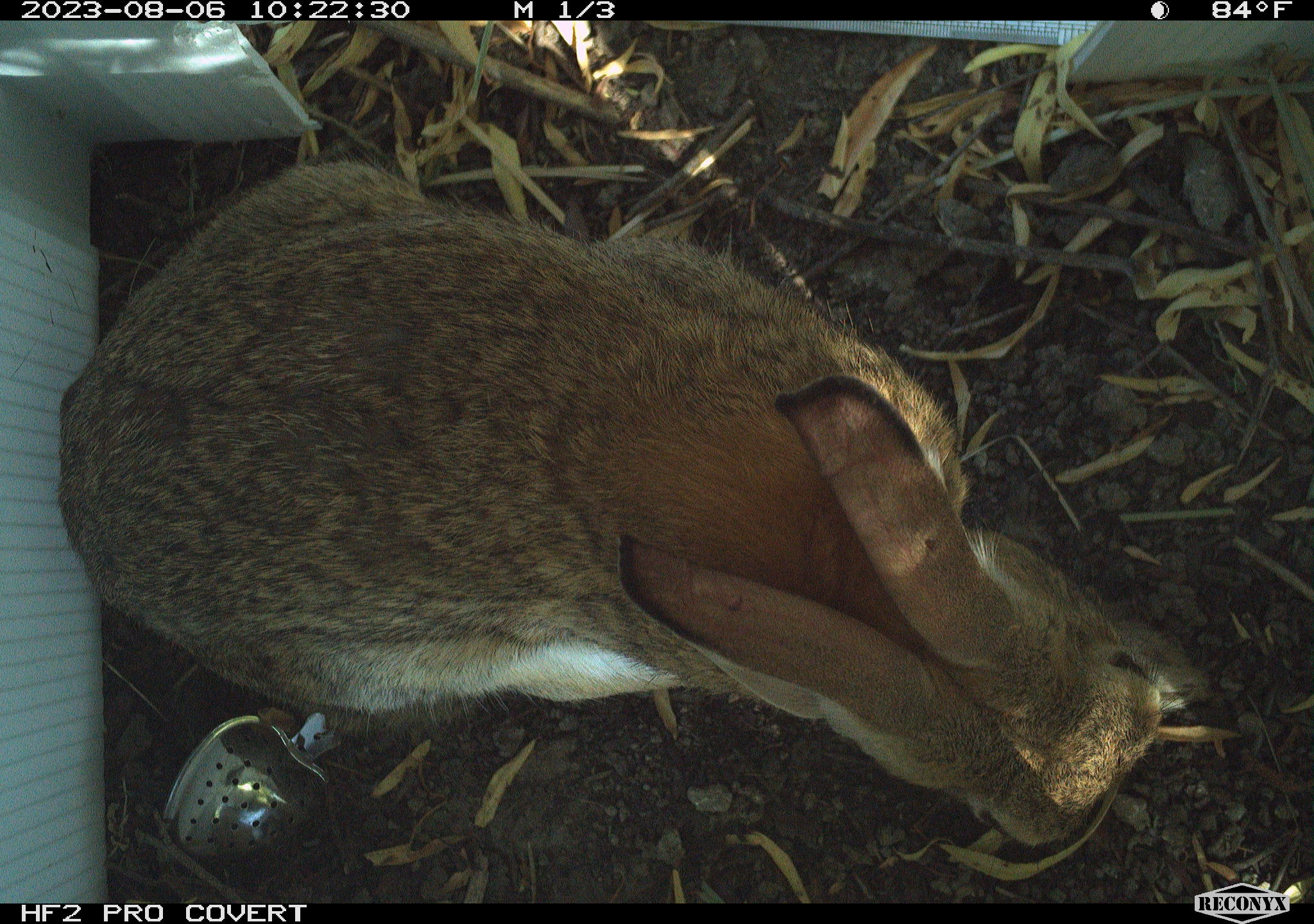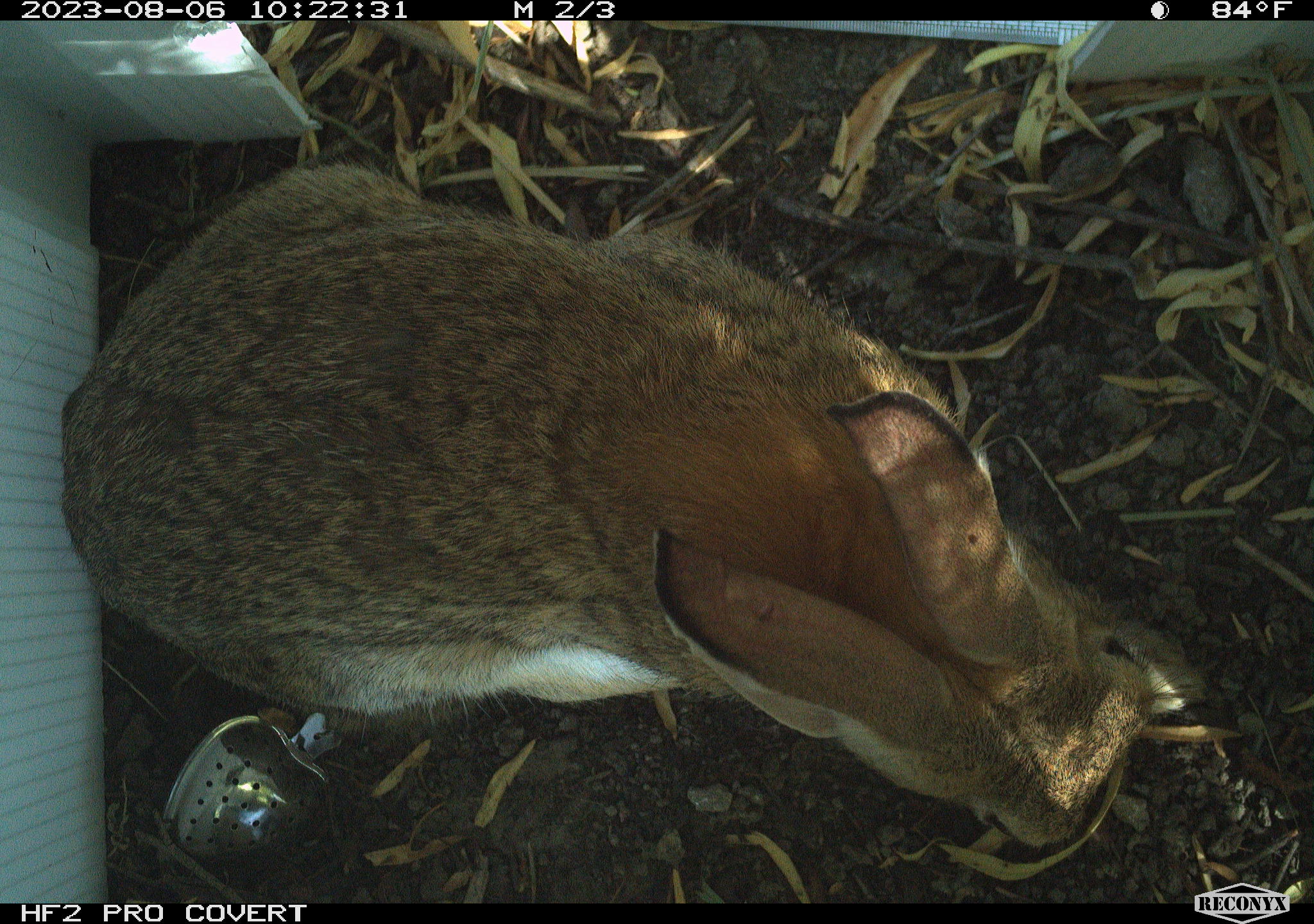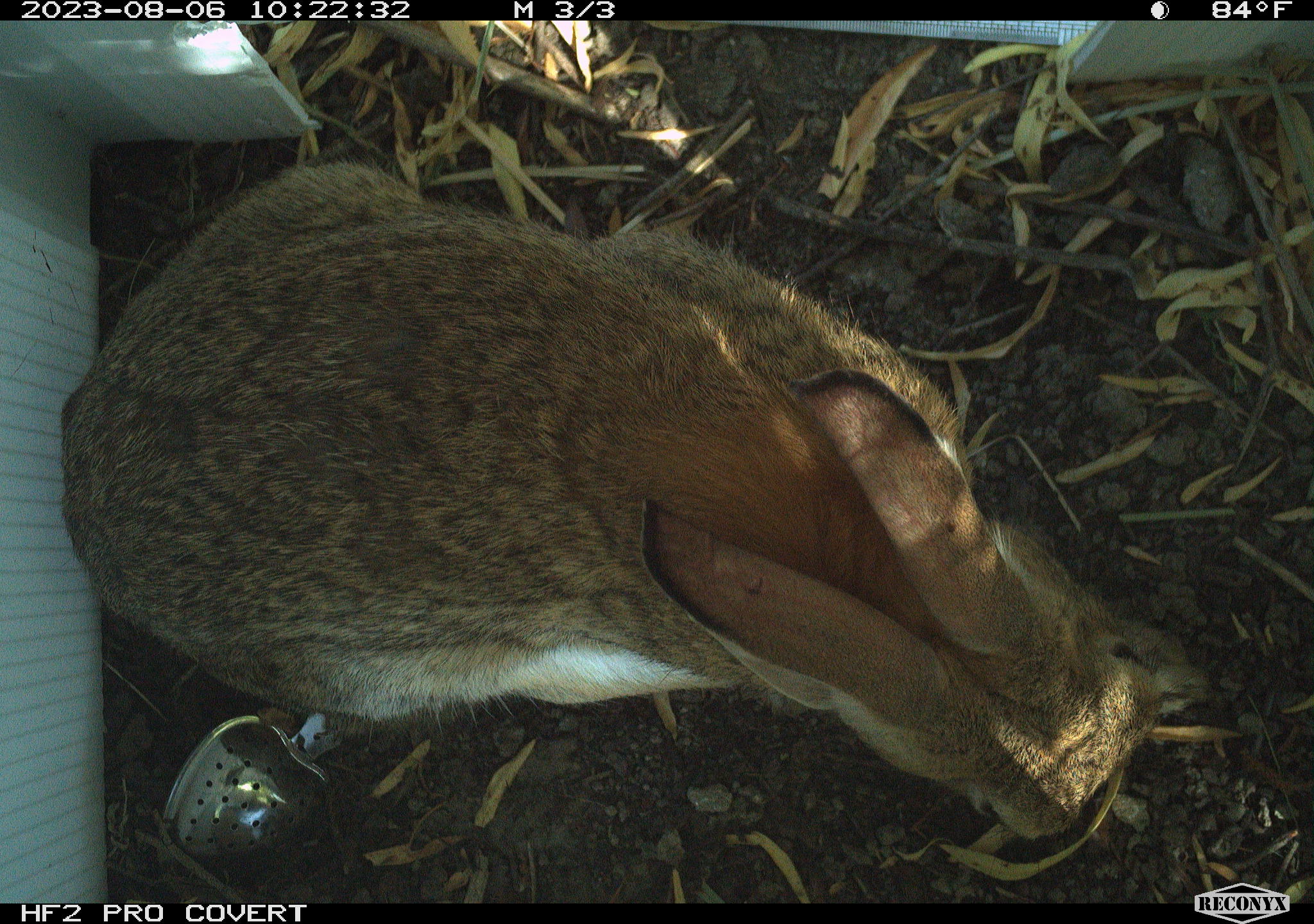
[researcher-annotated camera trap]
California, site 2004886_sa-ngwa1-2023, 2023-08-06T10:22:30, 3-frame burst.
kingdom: Animalia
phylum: Chordata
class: Mammalia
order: Lagomorpha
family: Leporidae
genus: Sylvilagus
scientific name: Sylvilagus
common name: cottontail rabbits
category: sylvilagus species